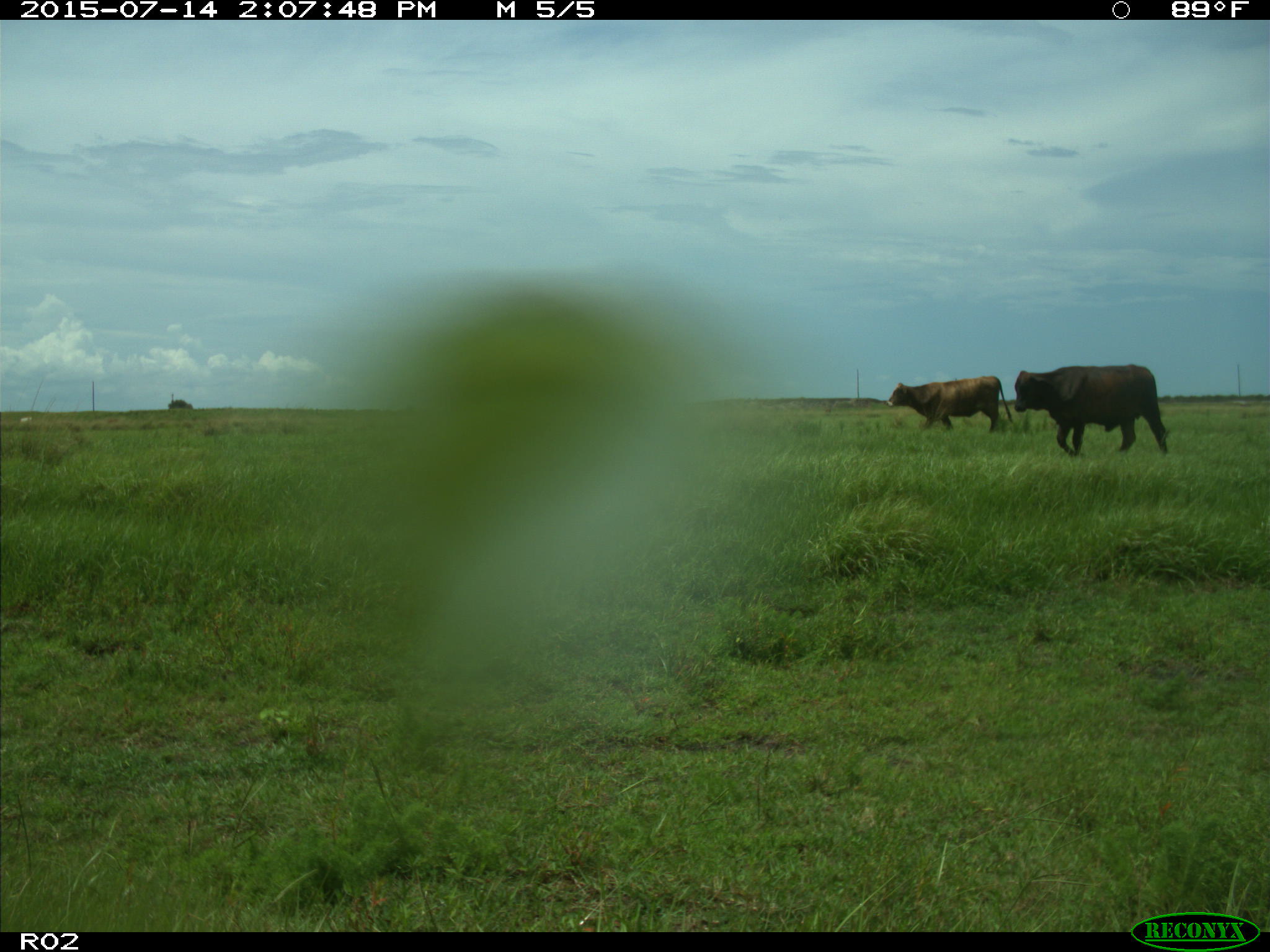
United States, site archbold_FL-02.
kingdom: Animalia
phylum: Chordata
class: Mammalia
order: Artiodactyla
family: Bovidae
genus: Bos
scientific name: Bos taurus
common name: domestic cow